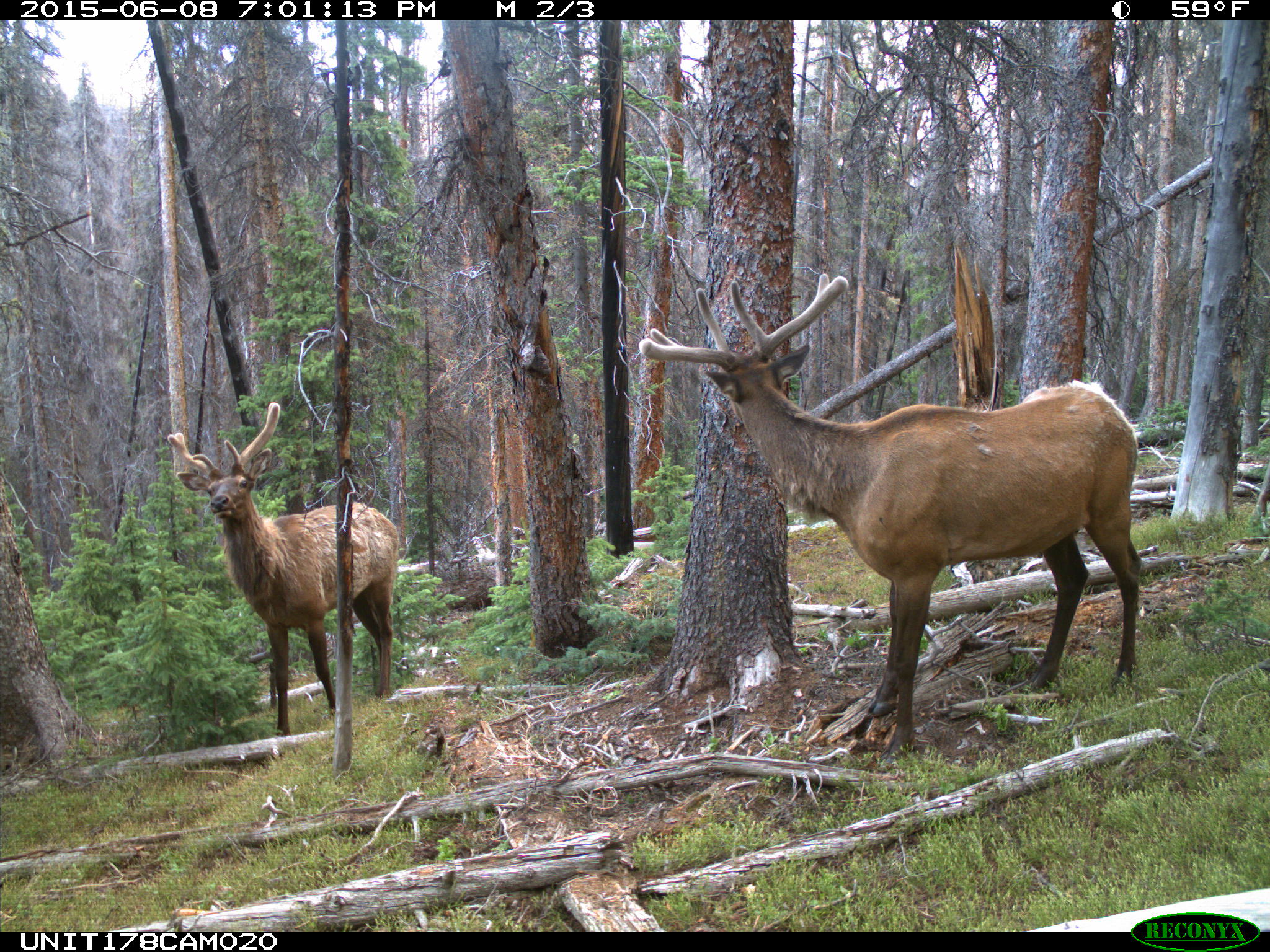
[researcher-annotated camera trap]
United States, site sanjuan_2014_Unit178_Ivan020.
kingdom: Animalia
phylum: Chordata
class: Mammalia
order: Artiodactyla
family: Cervidae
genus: Cervus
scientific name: Cervus elaphus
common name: red deer